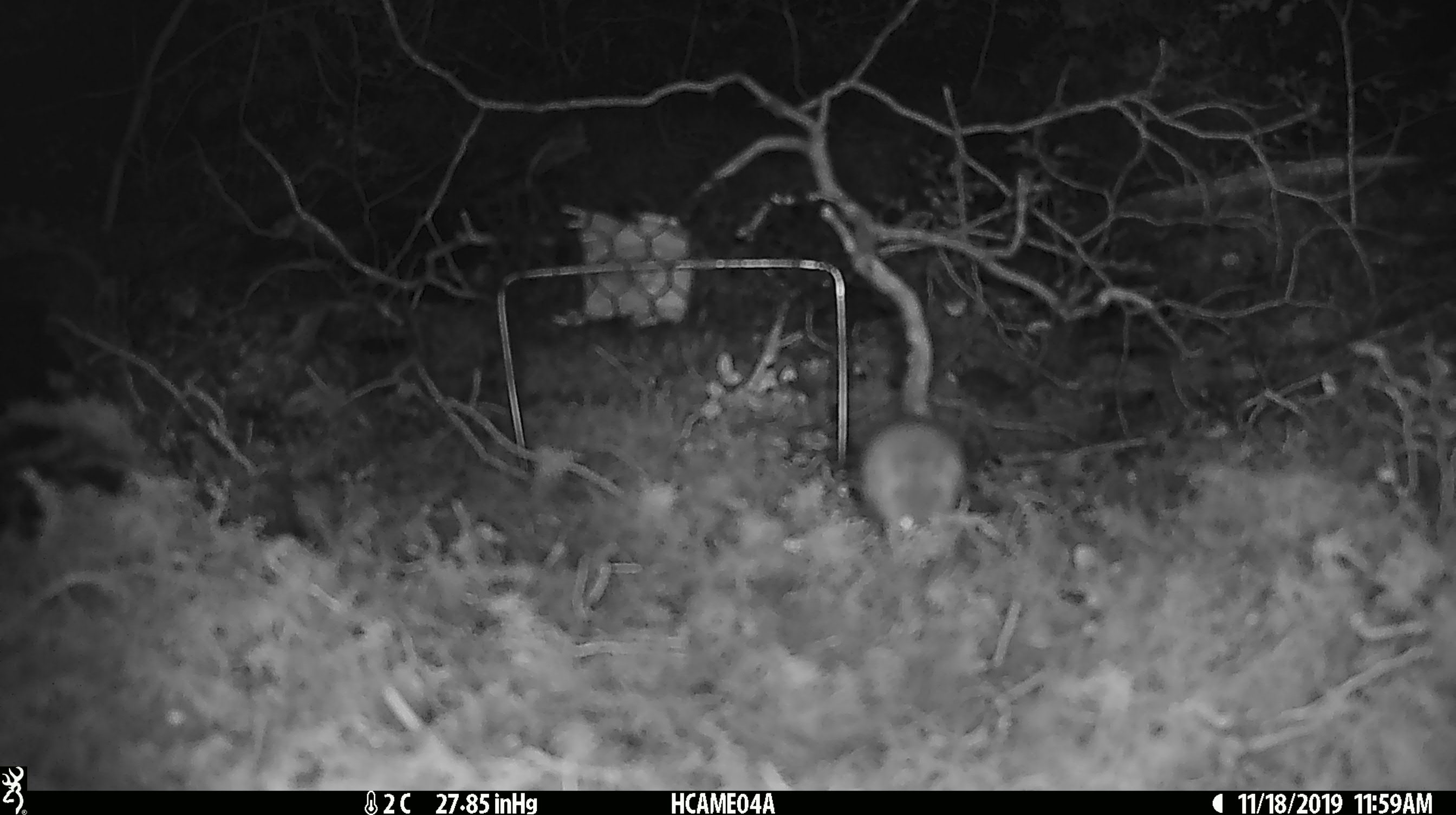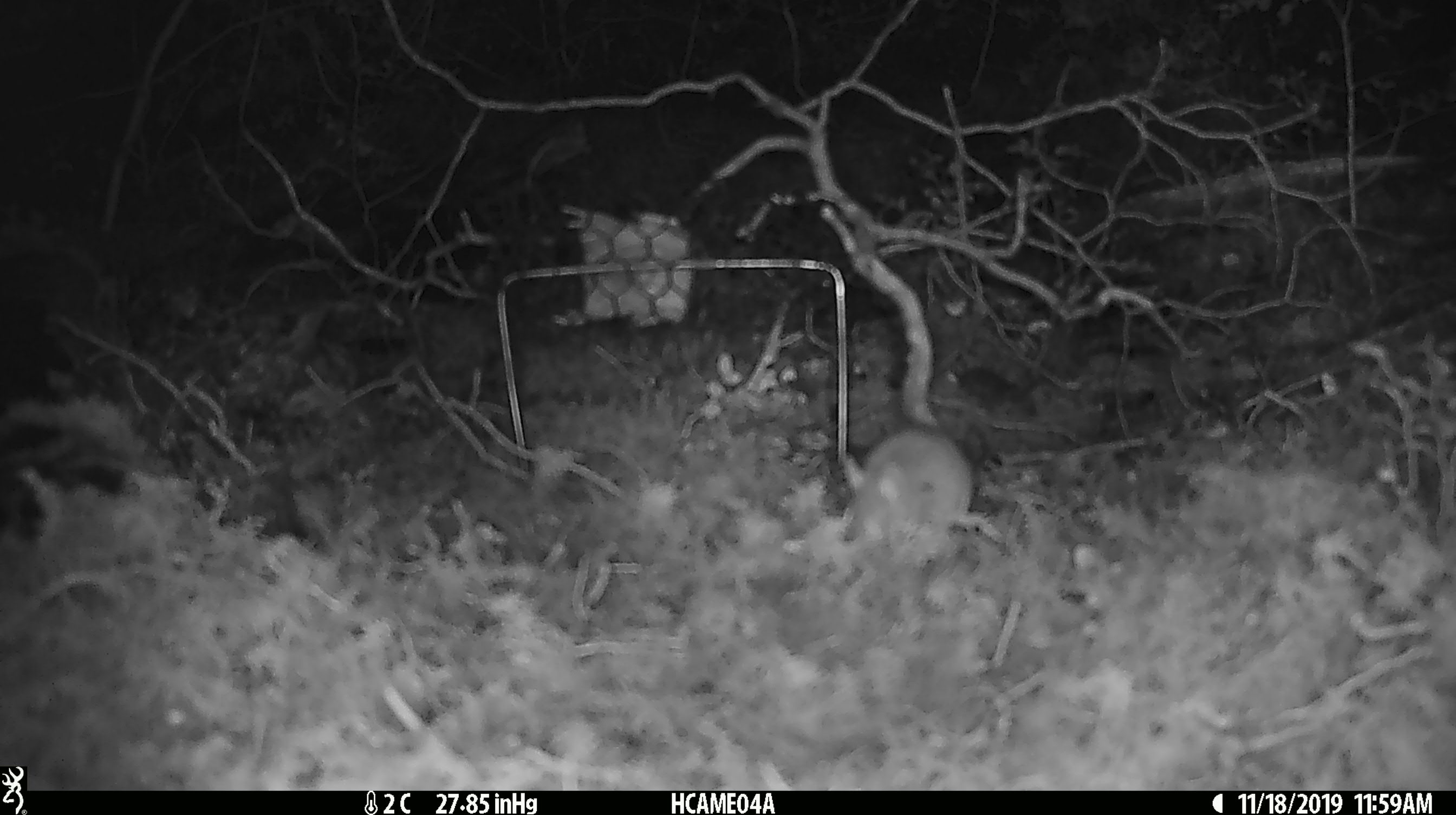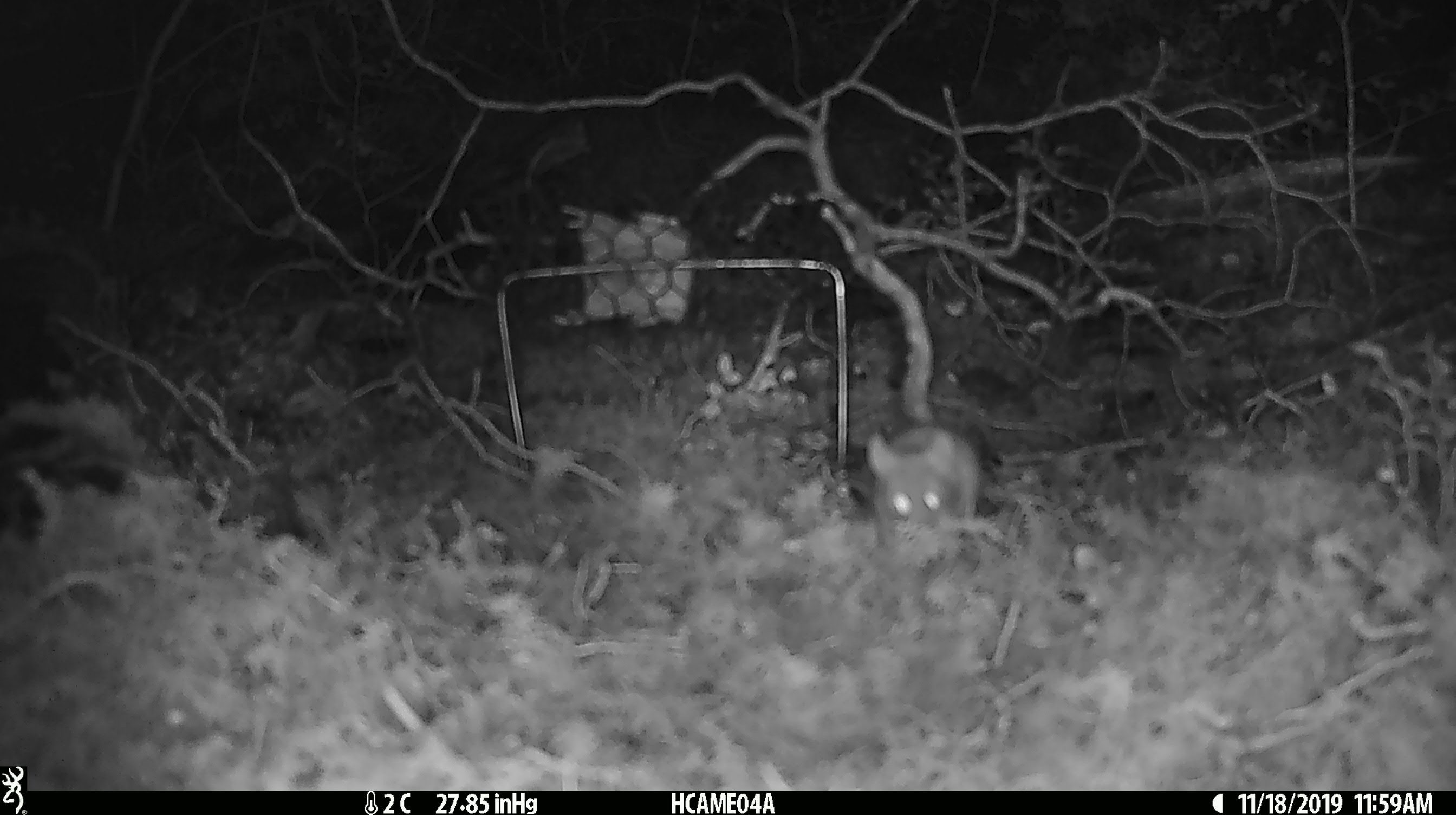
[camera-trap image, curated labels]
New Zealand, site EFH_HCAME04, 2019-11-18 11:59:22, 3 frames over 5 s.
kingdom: Animalia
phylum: Chordata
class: Mammalia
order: Rodentia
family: Muridae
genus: Mus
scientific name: Mus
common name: mouse